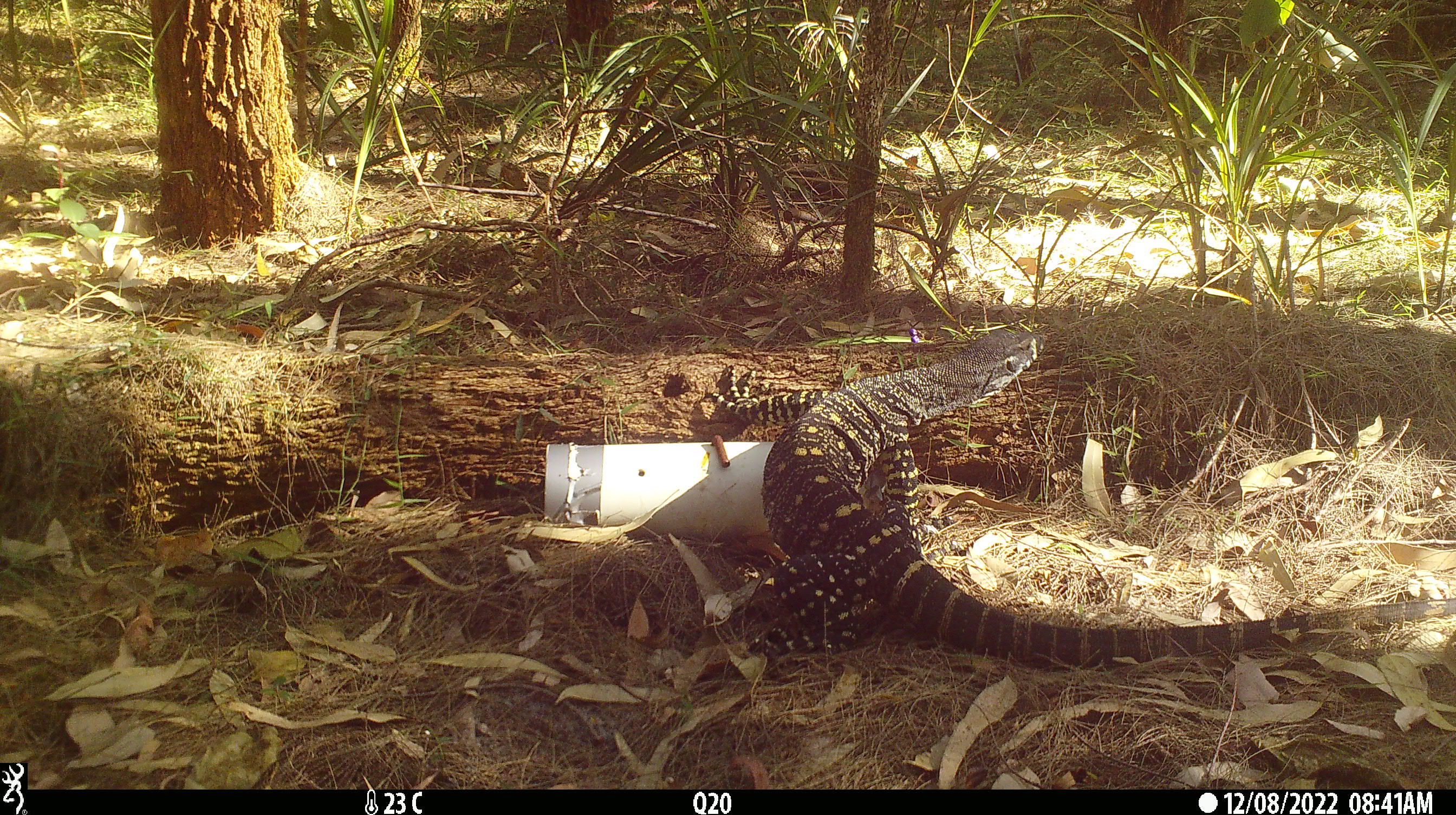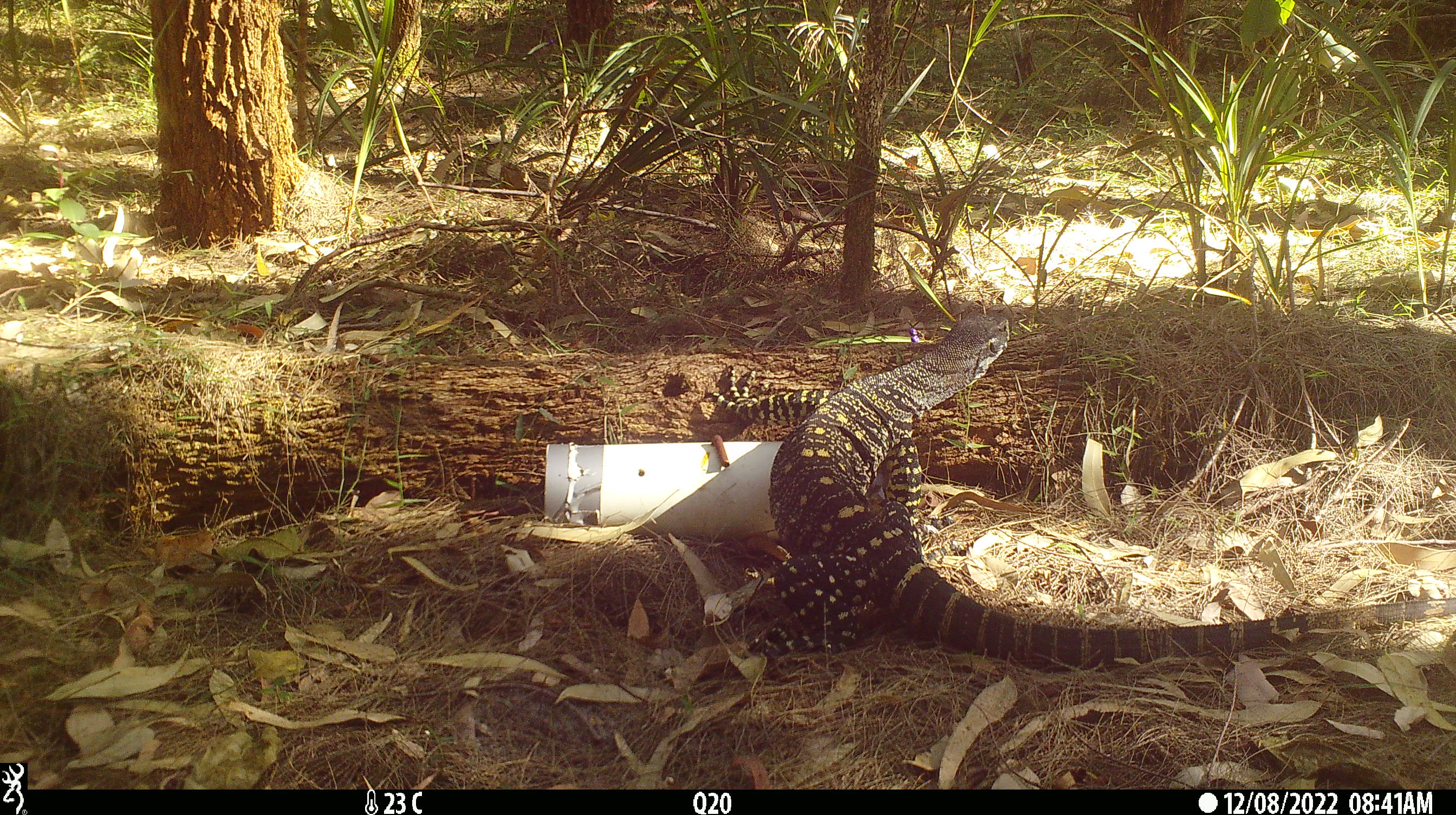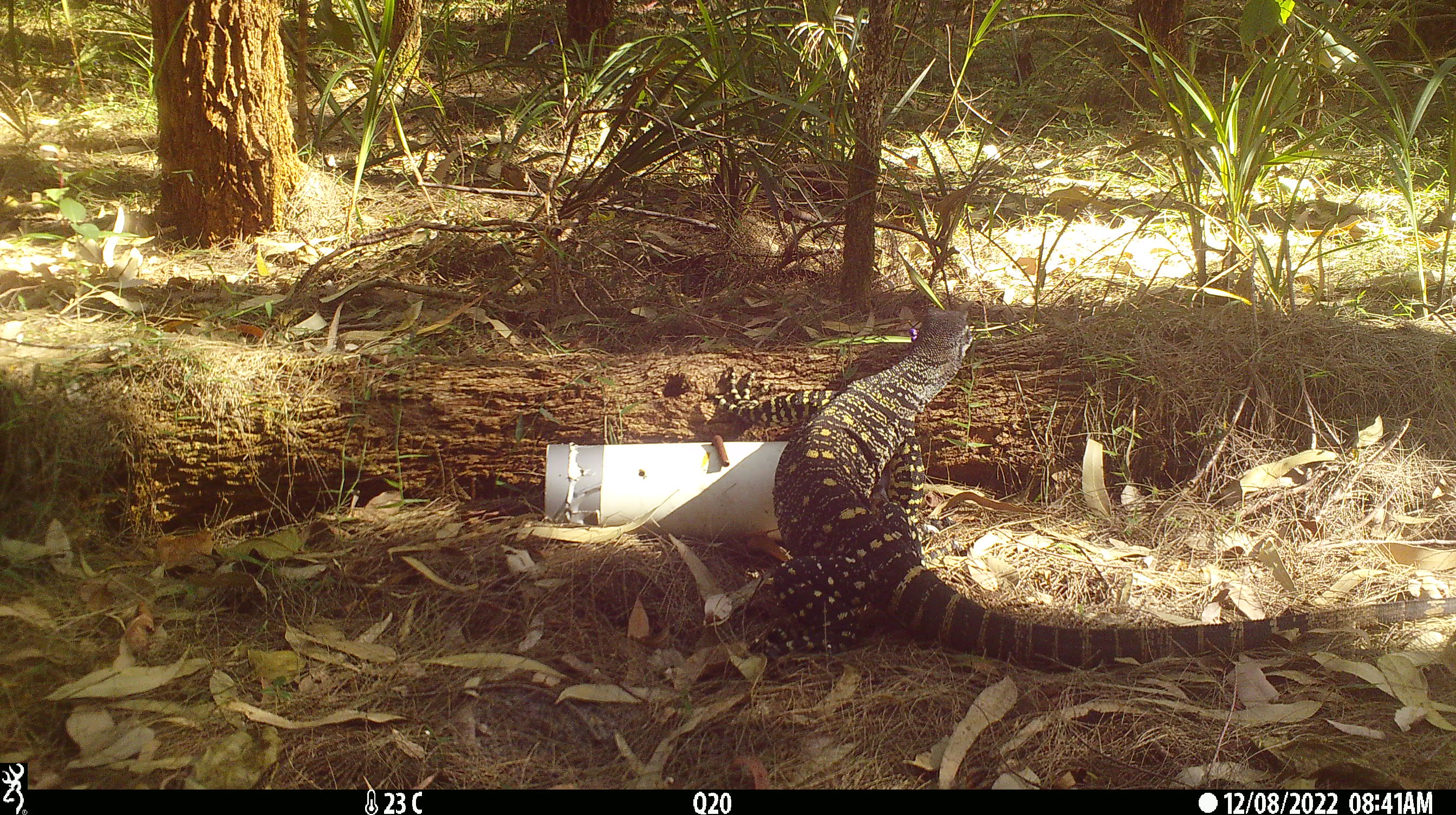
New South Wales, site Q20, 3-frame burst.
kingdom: Animalia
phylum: Chordata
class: Reptilia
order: Squamata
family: Varanidae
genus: Varanus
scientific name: Varanus varius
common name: lace monitor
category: goanna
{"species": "goanna (lace monitor) (Varanus varius)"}